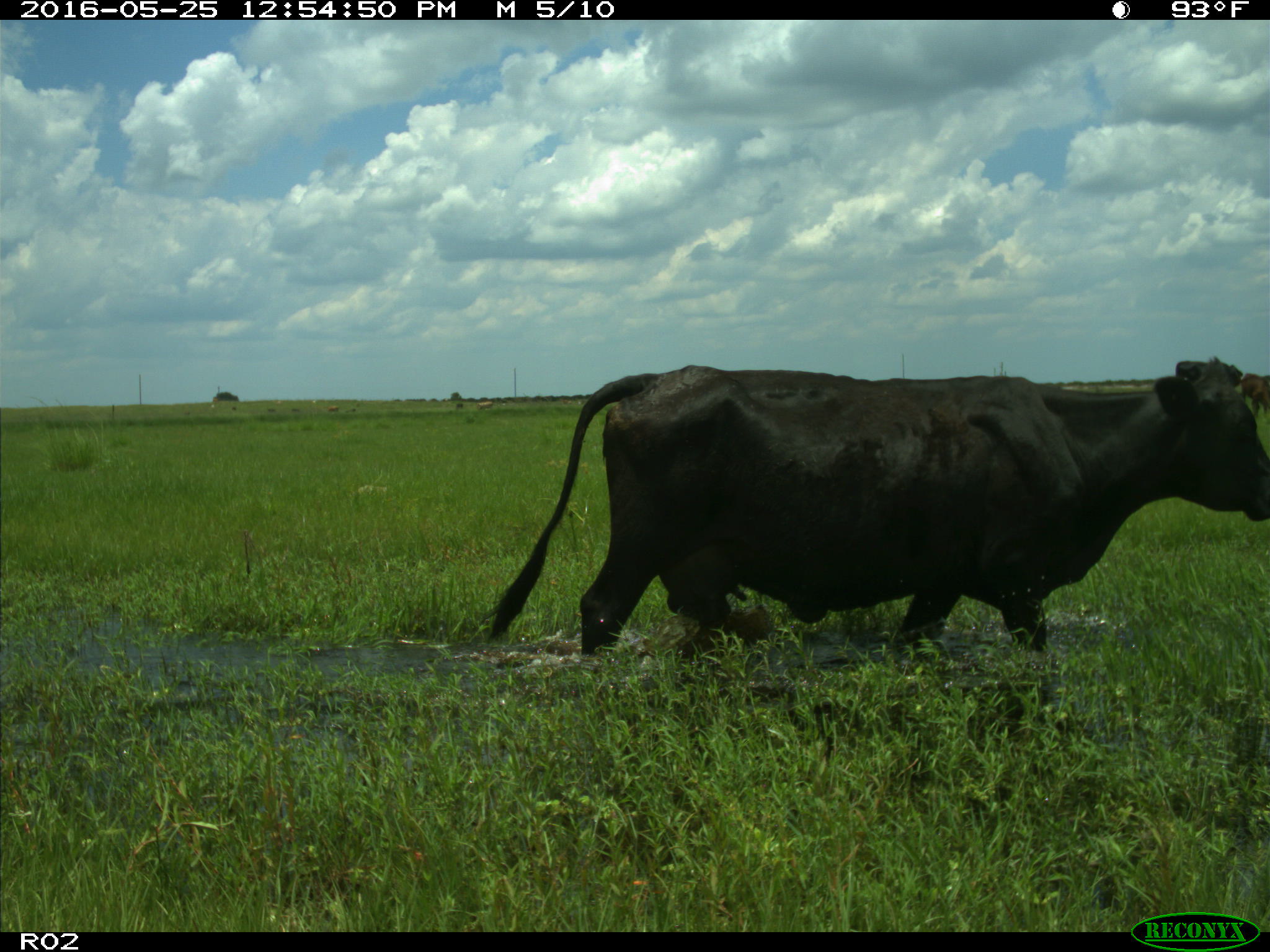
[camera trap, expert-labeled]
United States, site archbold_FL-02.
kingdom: Animalia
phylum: Chordata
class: Mammalia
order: Artiodactyla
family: Bovidae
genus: Bos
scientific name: Bos taurus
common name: domestic cow